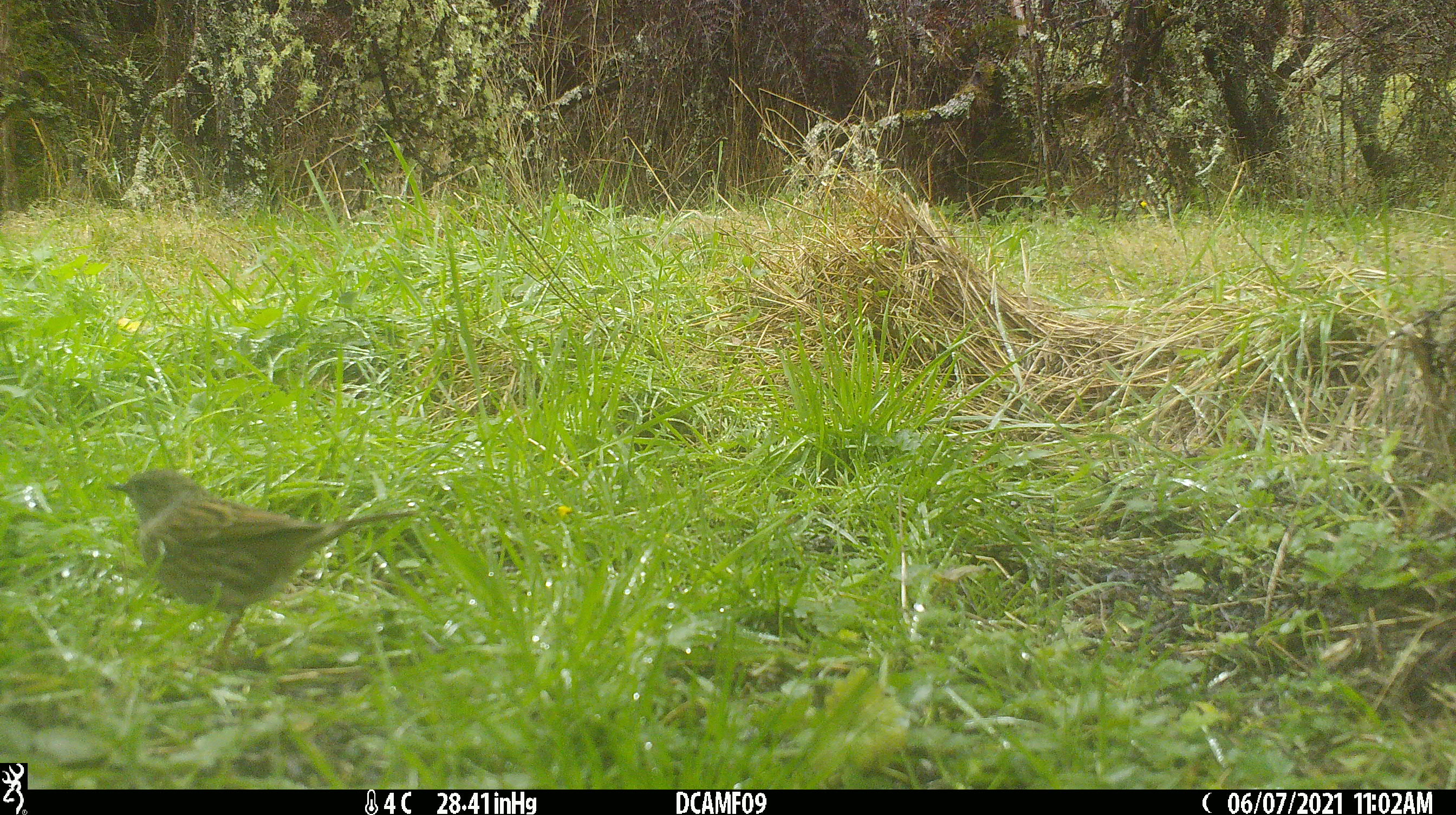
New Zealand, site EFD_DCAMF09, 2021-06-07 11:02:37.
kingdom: Animalia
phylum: Chordata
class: Aves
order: Passeriformes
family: Turdidae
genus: Turdus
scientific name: Turdus philomelos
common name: song thrush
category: thrush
Thrush (song thrush) (Turdus philomelos).